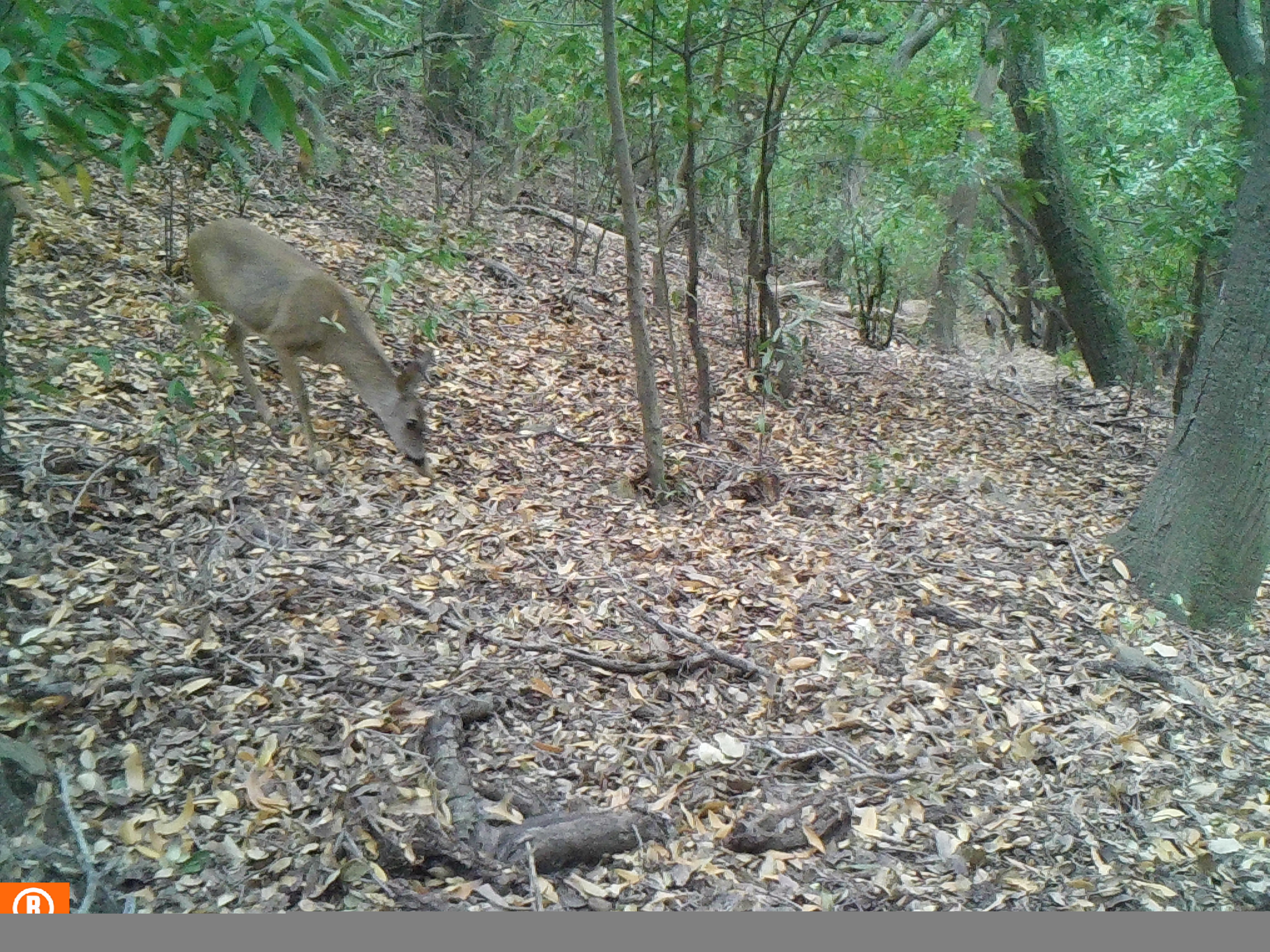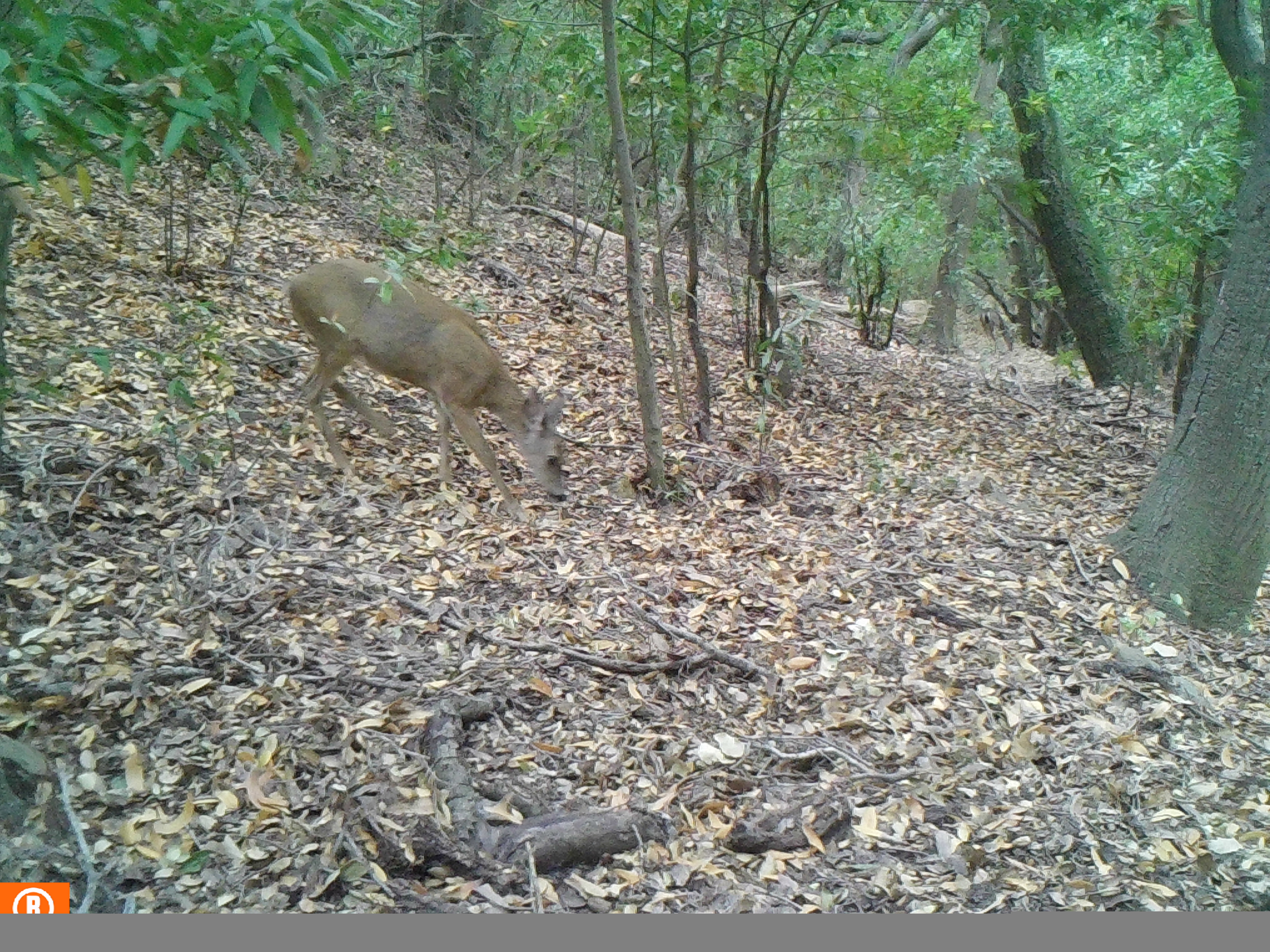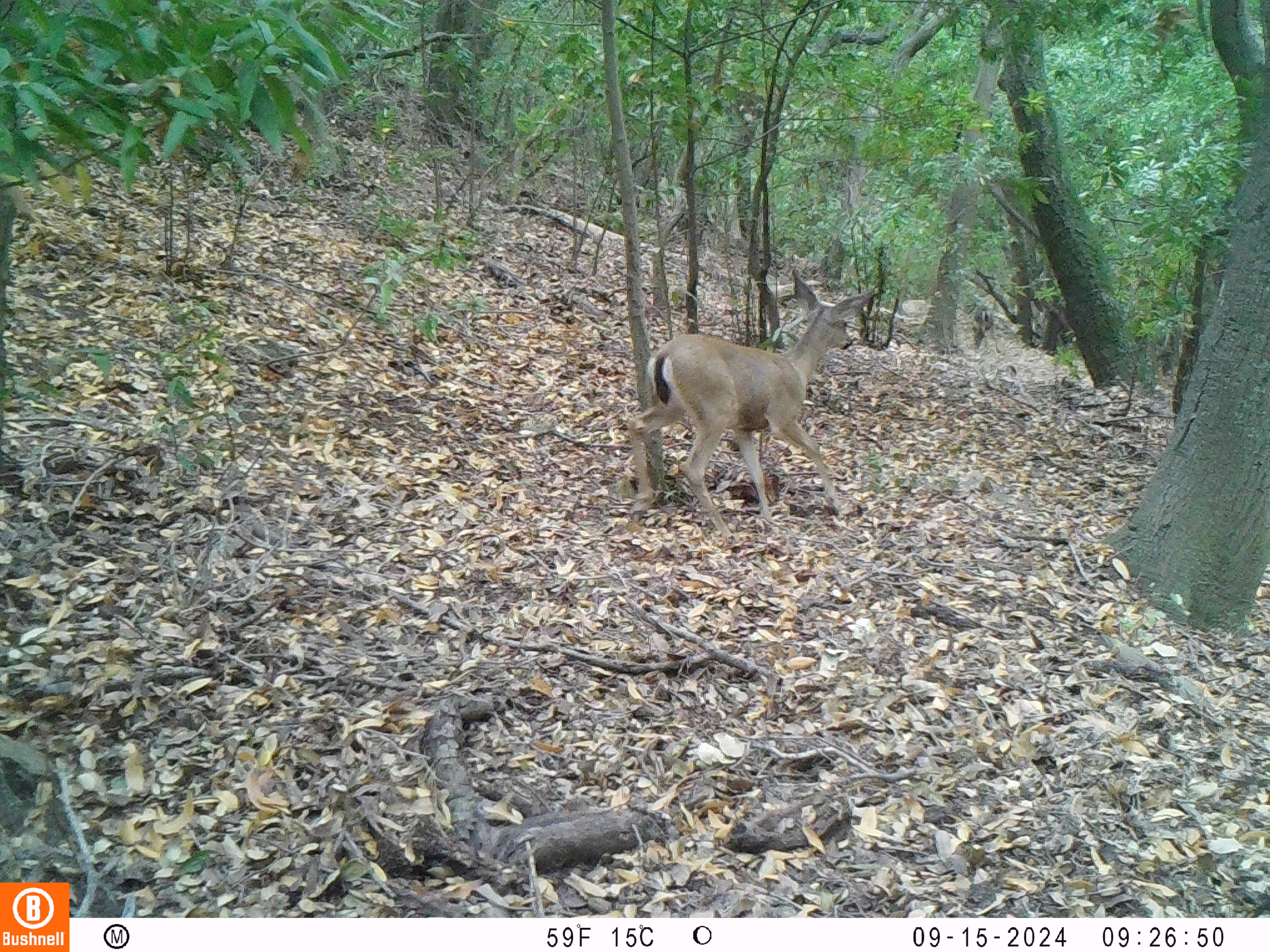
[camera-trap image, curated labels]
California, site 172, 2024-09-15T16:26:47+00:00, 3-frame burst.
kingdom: Animalia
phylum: Chordata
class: Mammalia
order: Artiodactyla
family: Cervidae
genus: Odocoileus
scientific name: Odocoileus hemionus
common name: mule deer